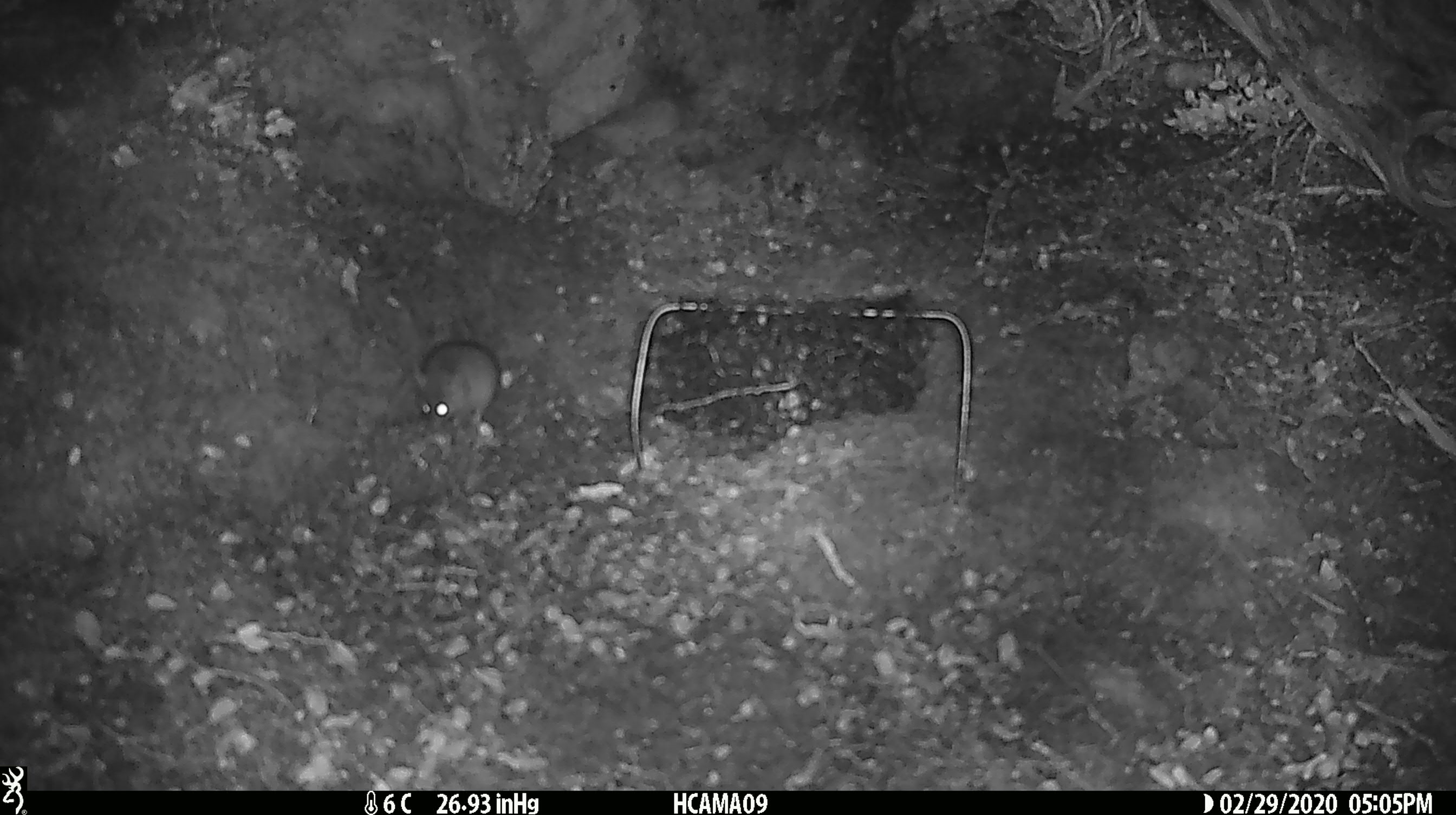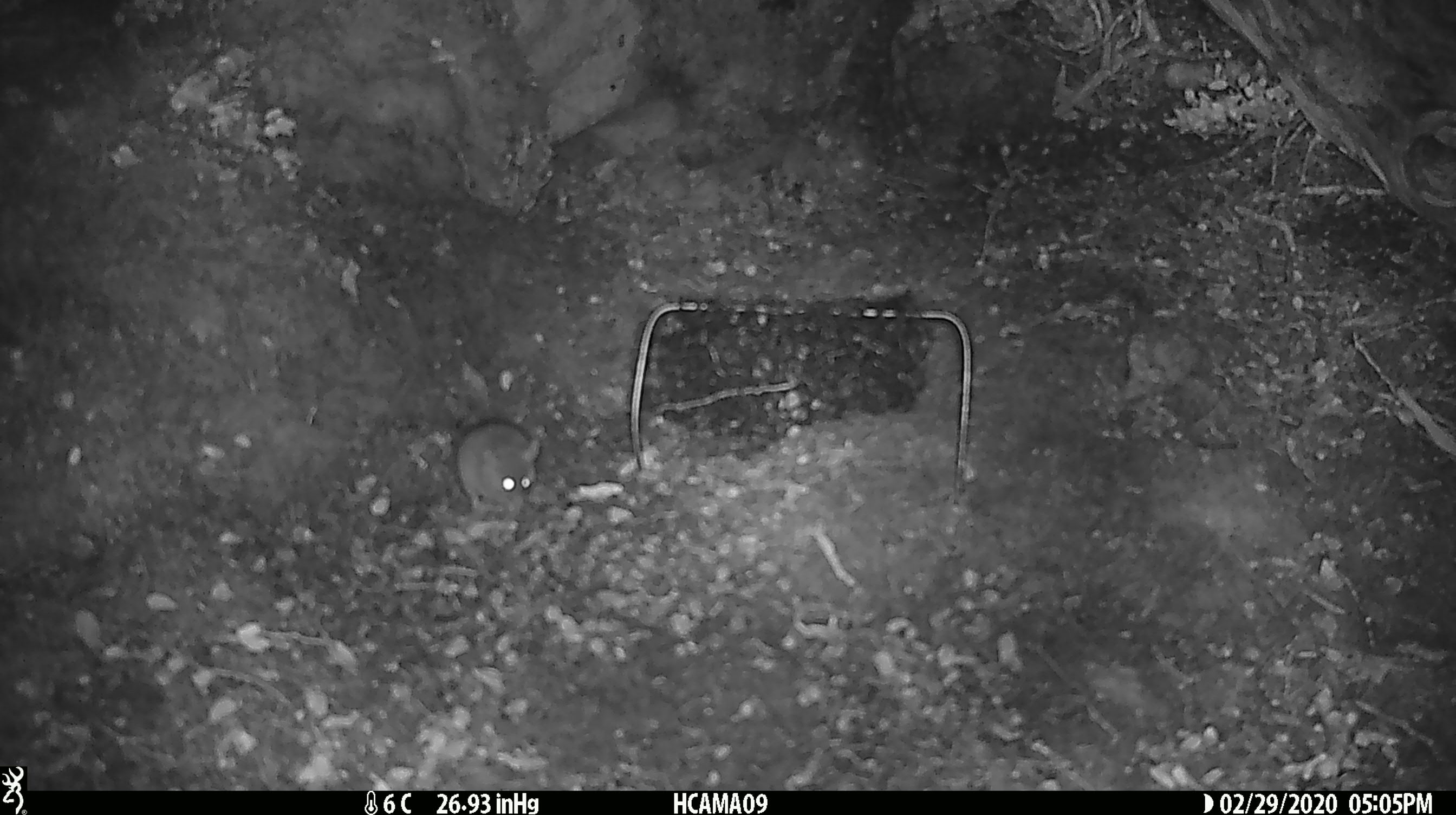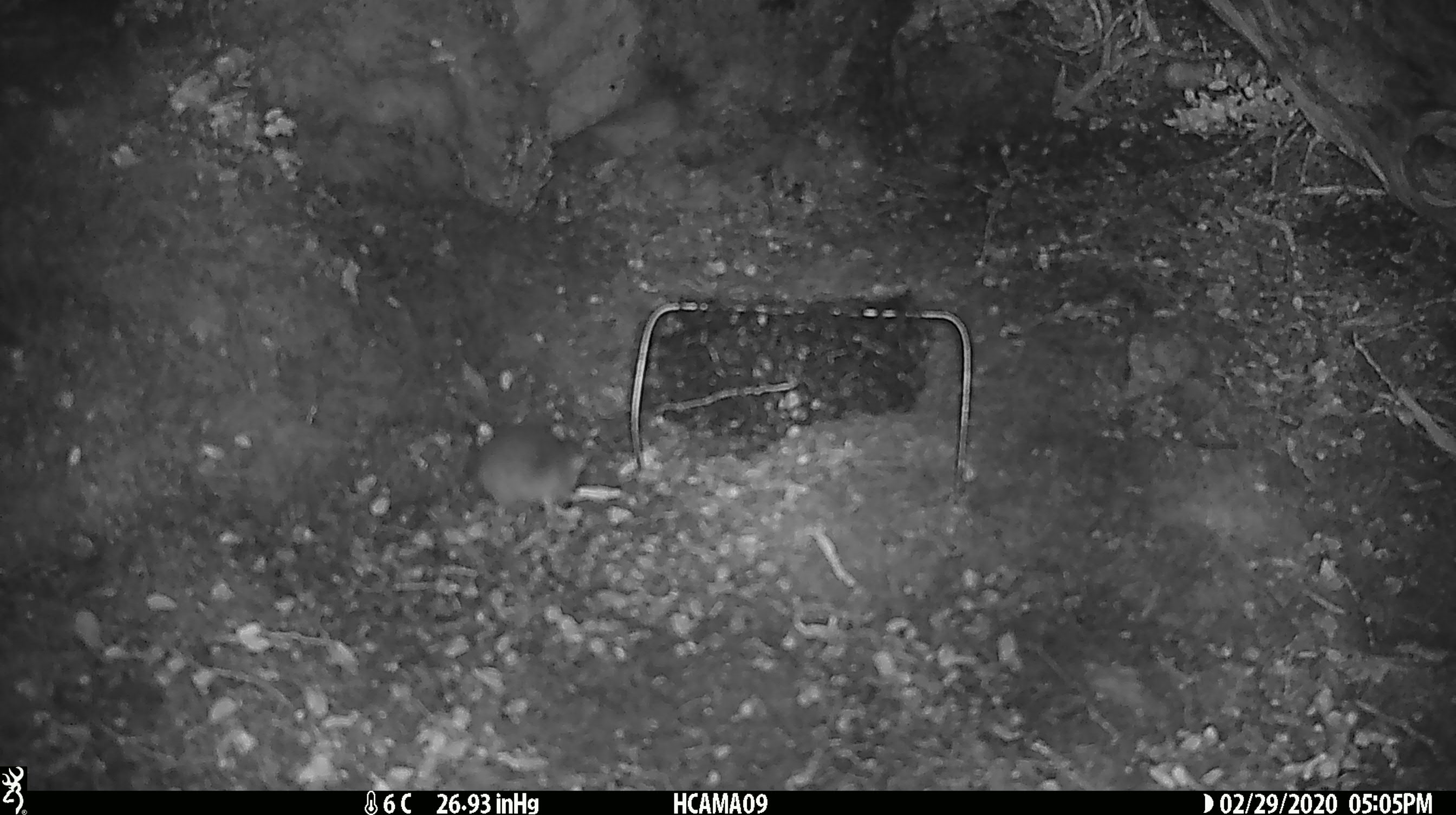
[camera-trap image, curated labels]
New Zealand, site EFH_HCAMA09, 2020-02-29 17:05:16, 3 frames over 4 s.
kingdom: Animalia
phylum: Chordata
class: Mammalia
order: Rodentia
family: Muridae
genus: Mus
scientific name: Mus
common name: mouse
Mouse (Mus).